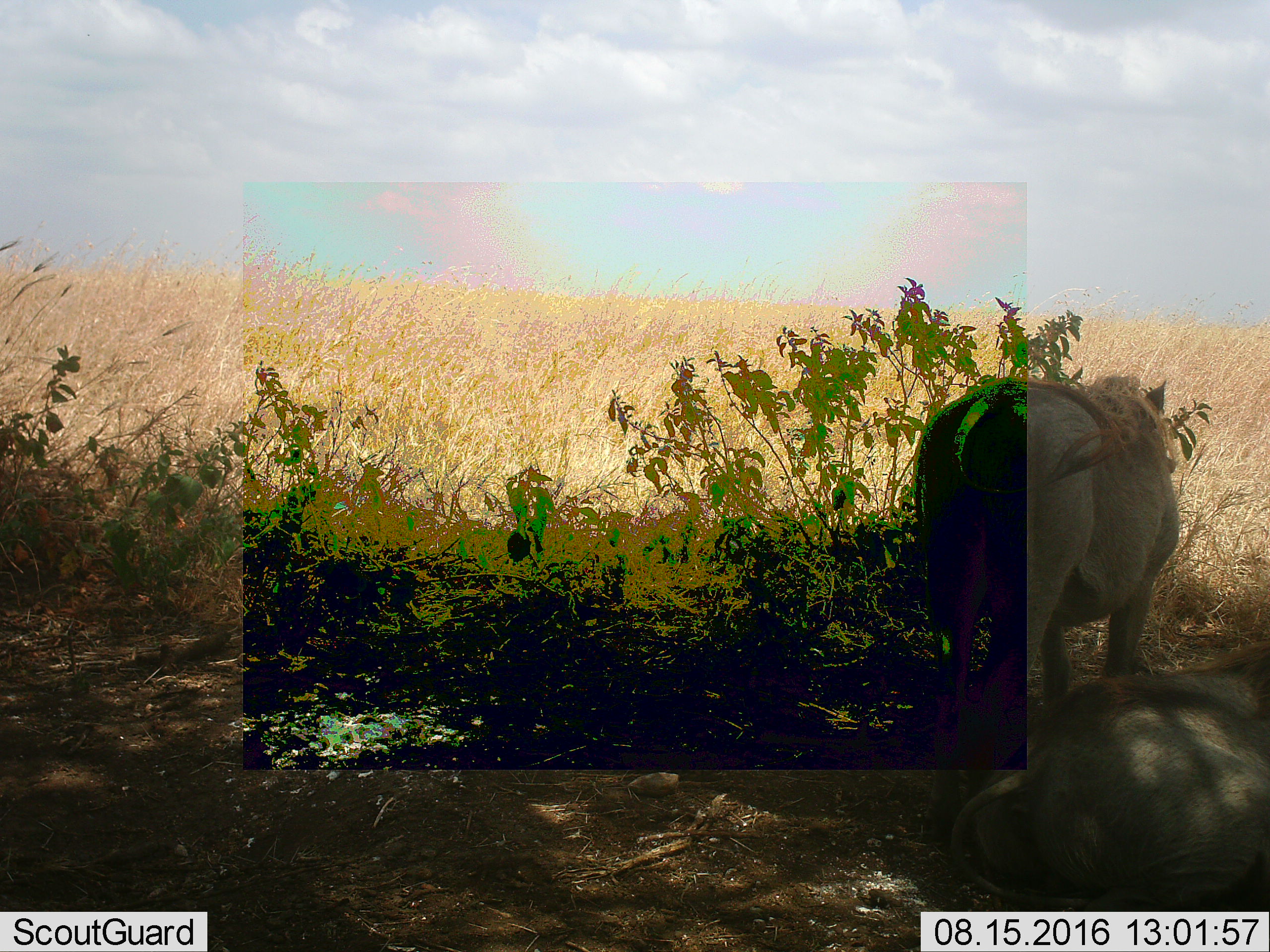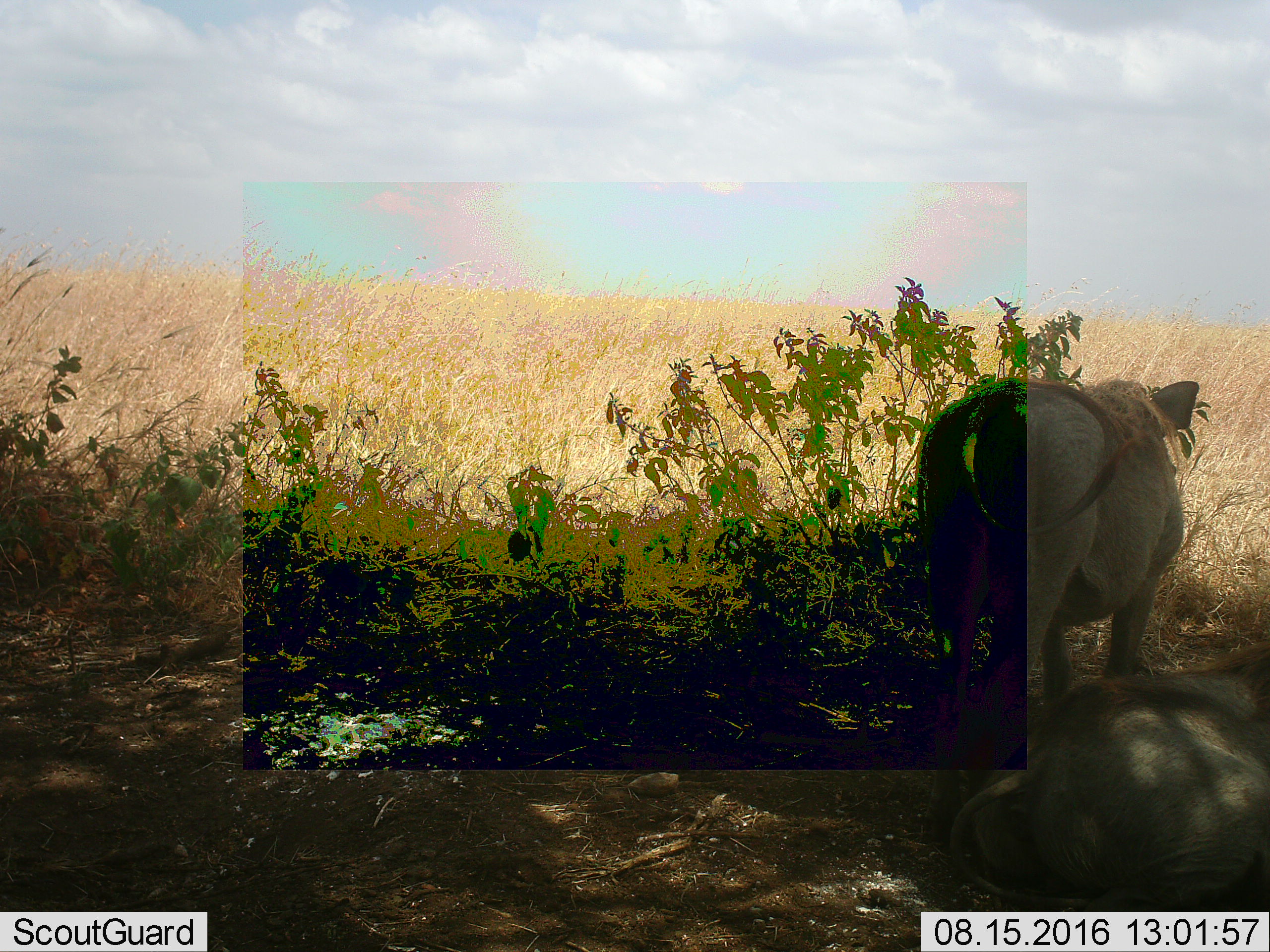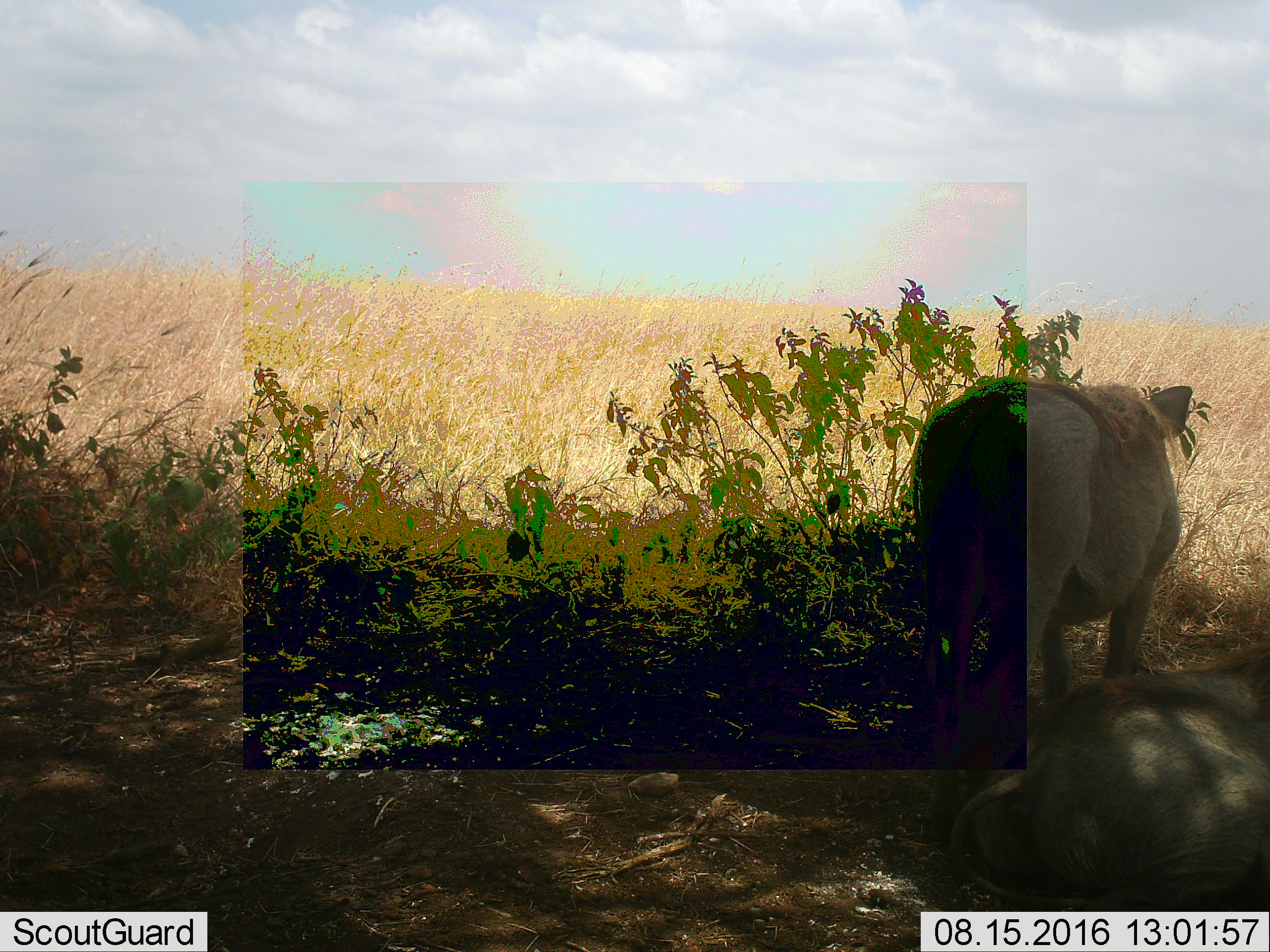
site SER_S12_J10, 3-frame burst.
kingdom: Animalia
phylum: Chordata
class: Mammalia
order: Artiodactyla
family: Suidae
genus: Phacochoerus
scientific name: Phacochoerus africanus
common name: warthog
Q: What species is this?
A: Warthog (Phacochoerus africanus).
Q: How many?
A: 2.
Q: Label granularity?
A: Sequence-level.